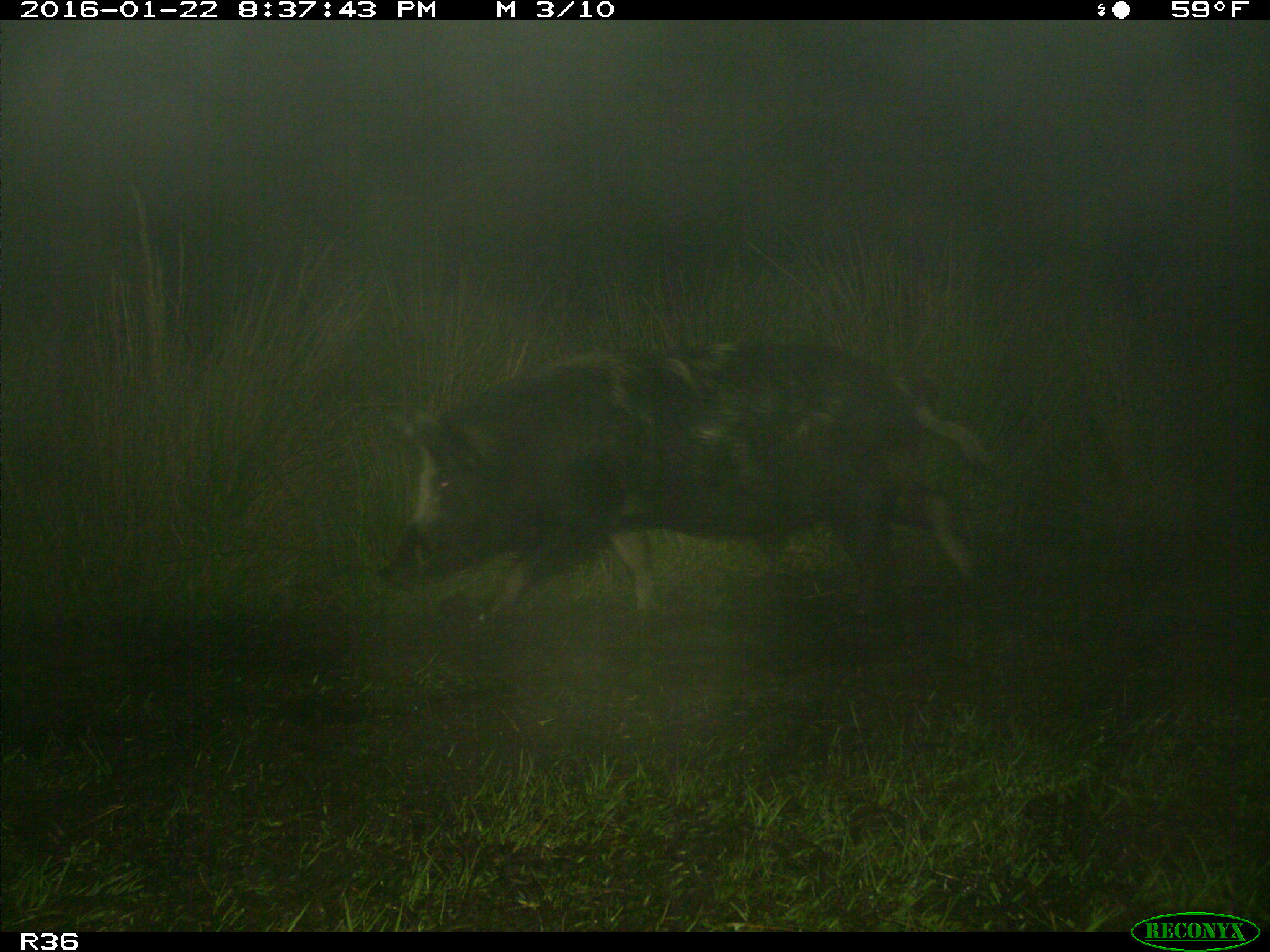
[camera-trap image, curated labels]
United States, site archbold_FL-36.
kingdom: Animalia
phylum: Chordata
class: Mammalia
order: Artiodactyla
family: Suidae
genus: Sus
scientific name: Sus scrofa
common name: wild boar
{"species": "Sus scrofa (wild boar)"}